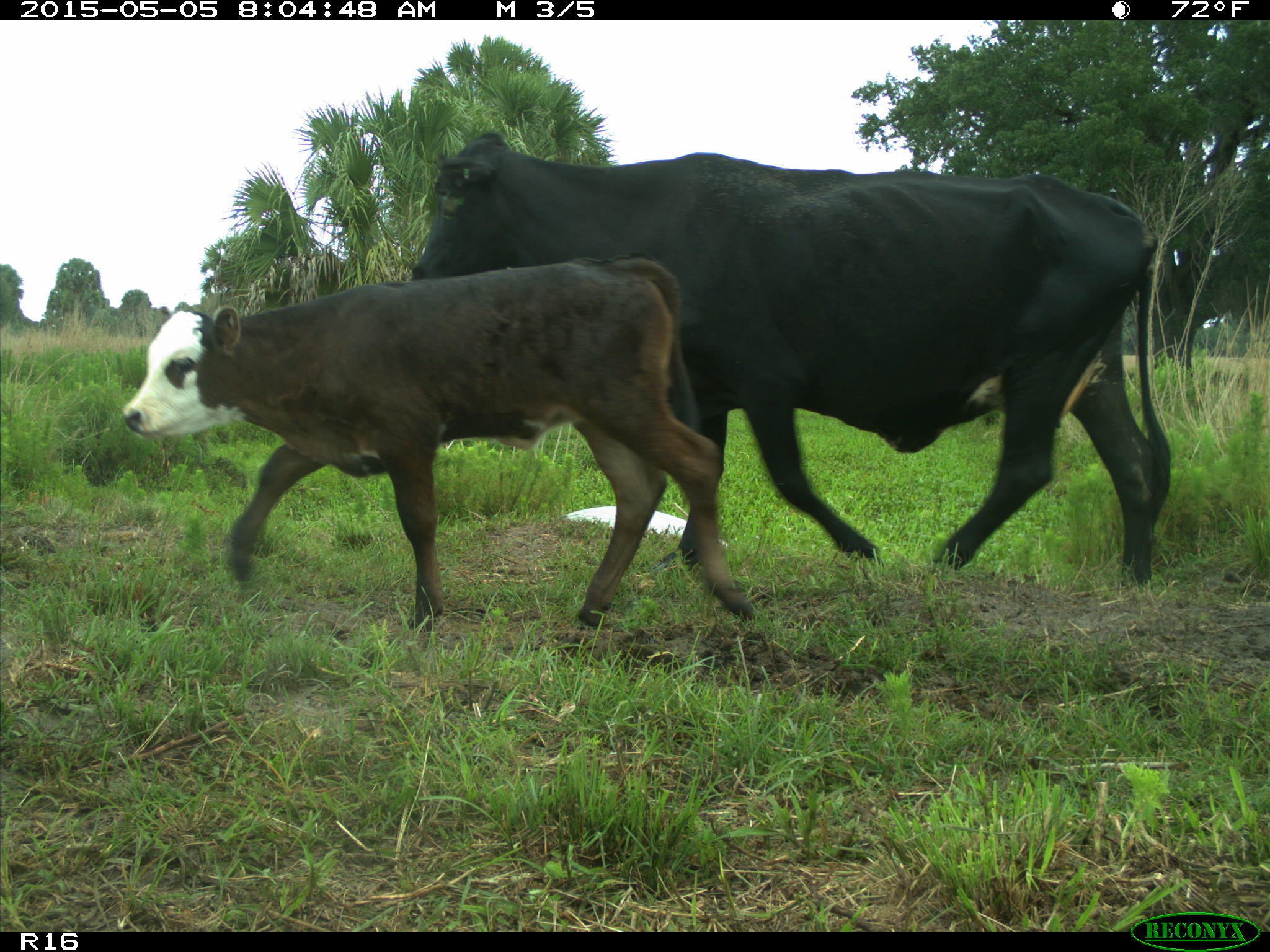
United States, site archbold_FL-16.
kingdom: Animalia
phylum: Chordata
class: Mammalia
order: Artiodactyla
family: Bovidae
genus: Bos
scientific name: Bos taurus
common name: domestic cow